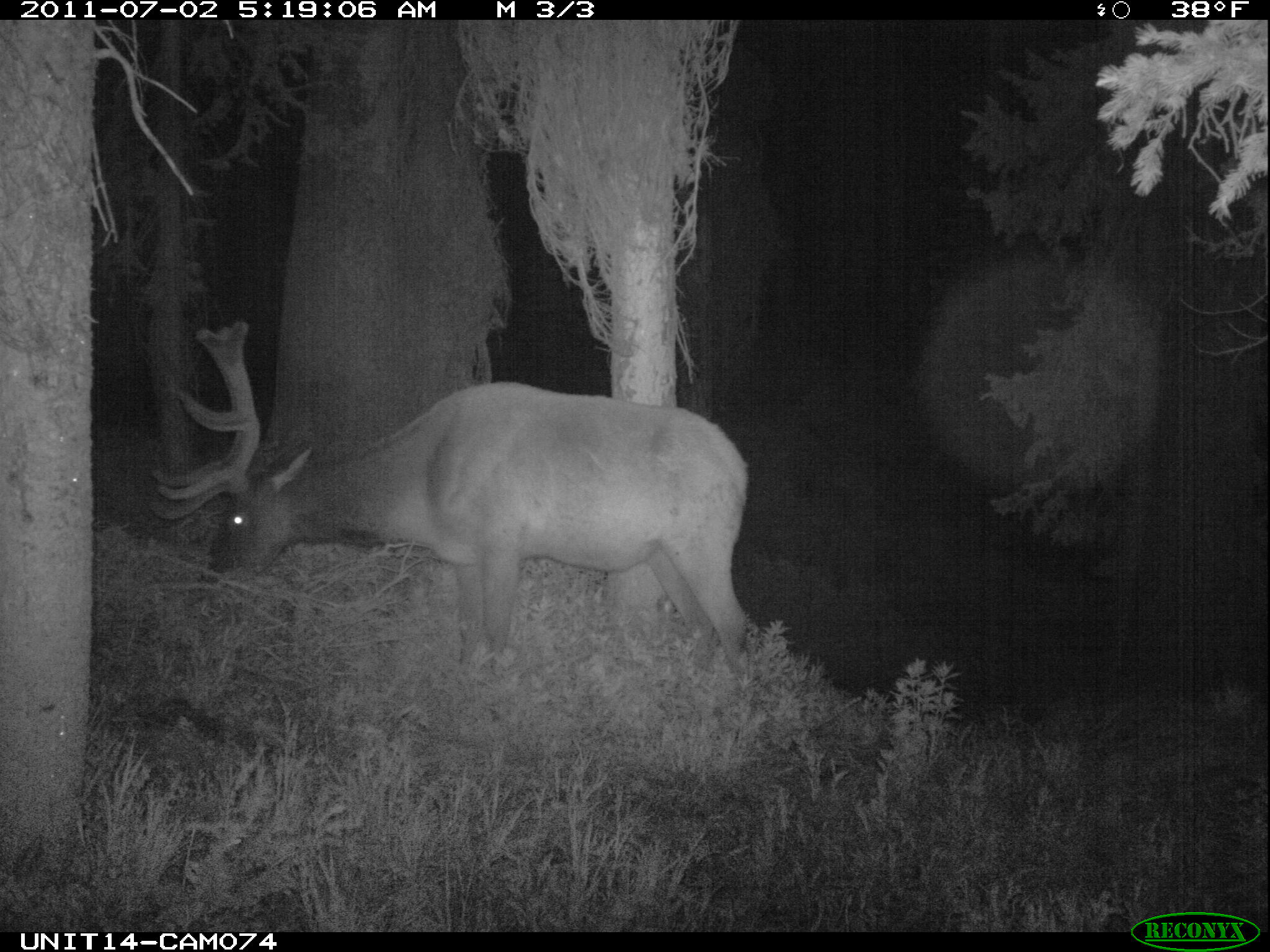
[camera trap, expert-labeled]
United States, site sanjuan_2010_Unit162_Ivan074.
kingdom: Animalia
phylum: Chordata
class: Mammalia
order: Artiodactyla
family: Cervidae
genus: Cervus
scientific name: Cervus elaphus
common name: red deer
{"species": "Cervus elaphus (red deer)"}